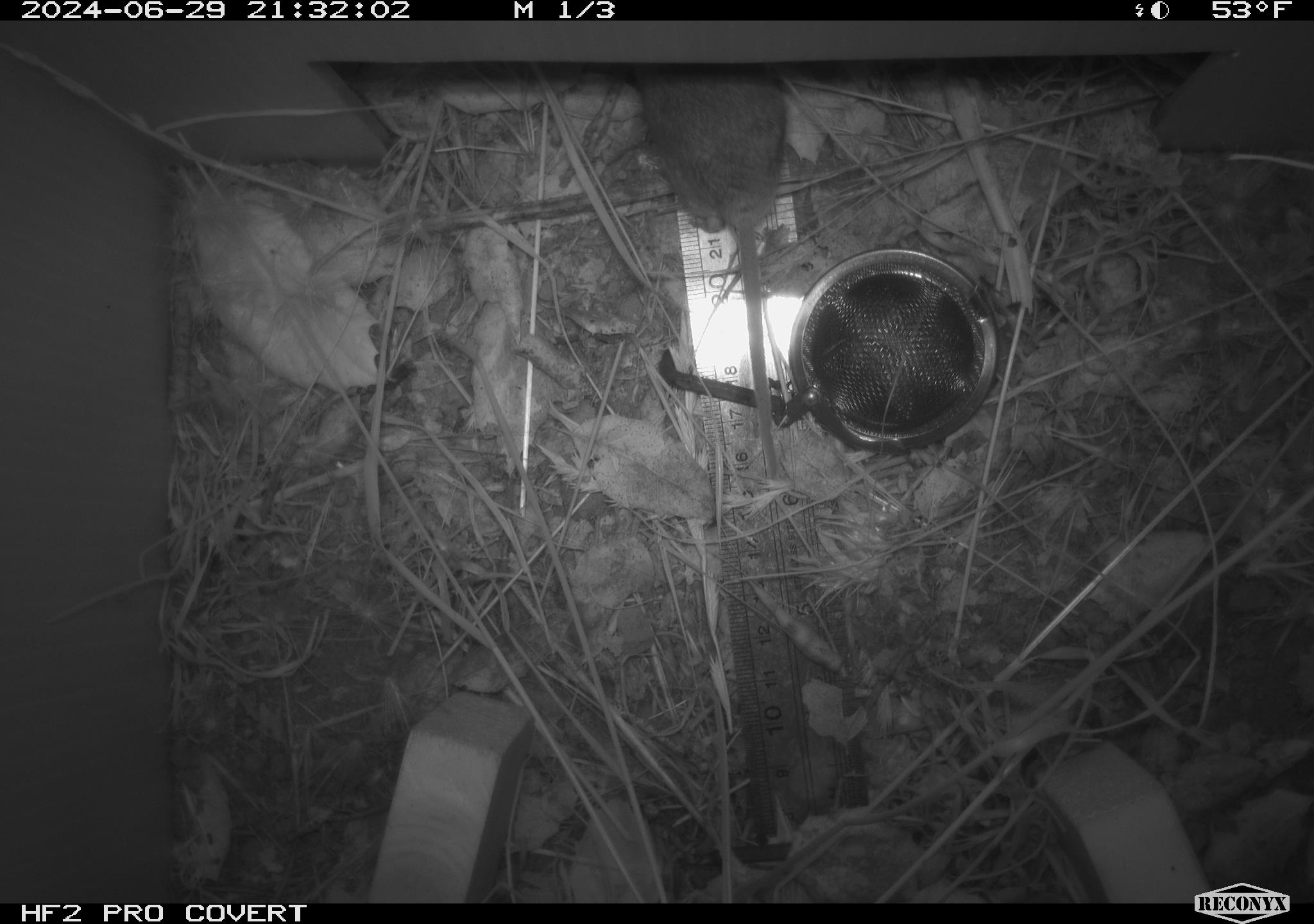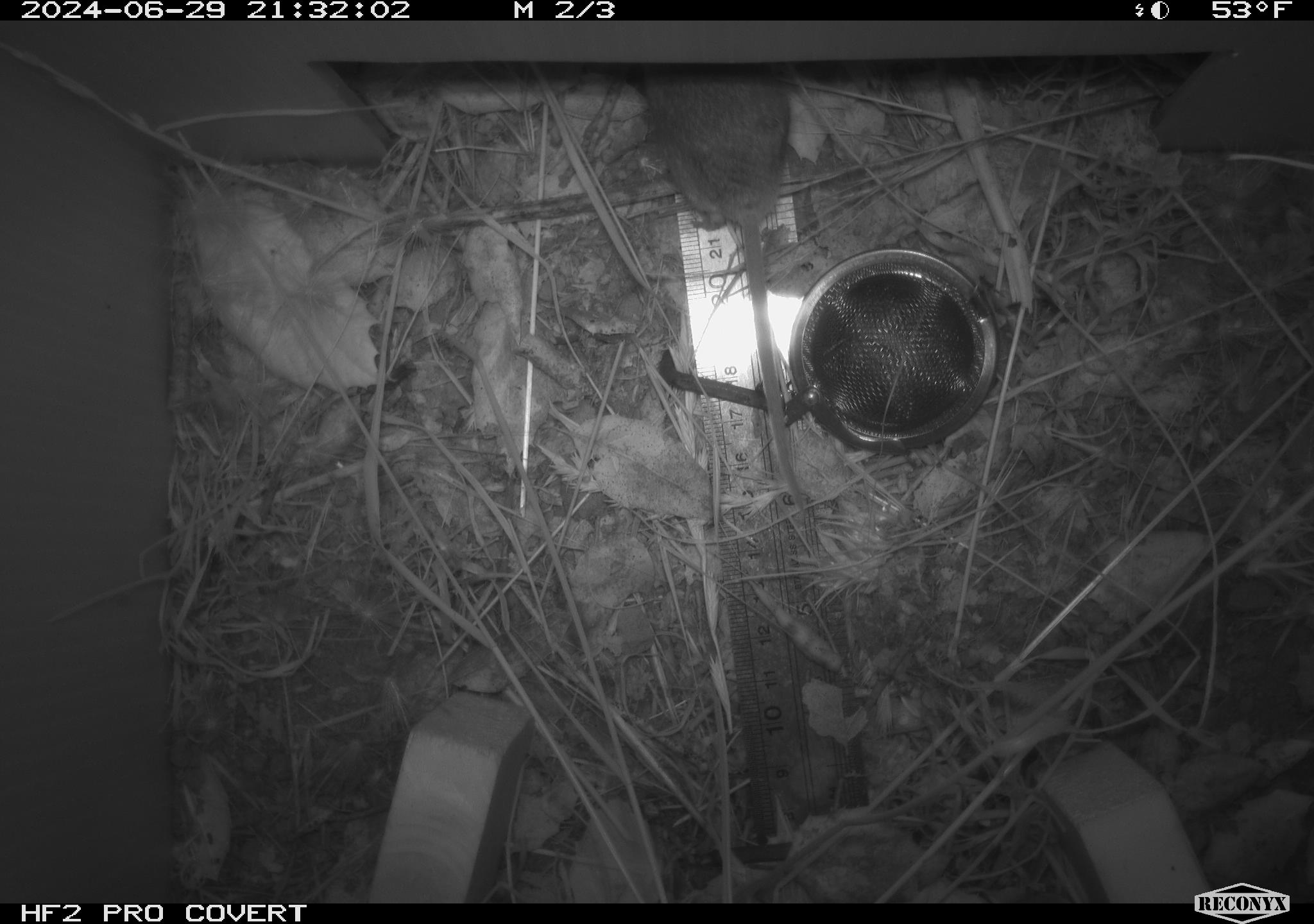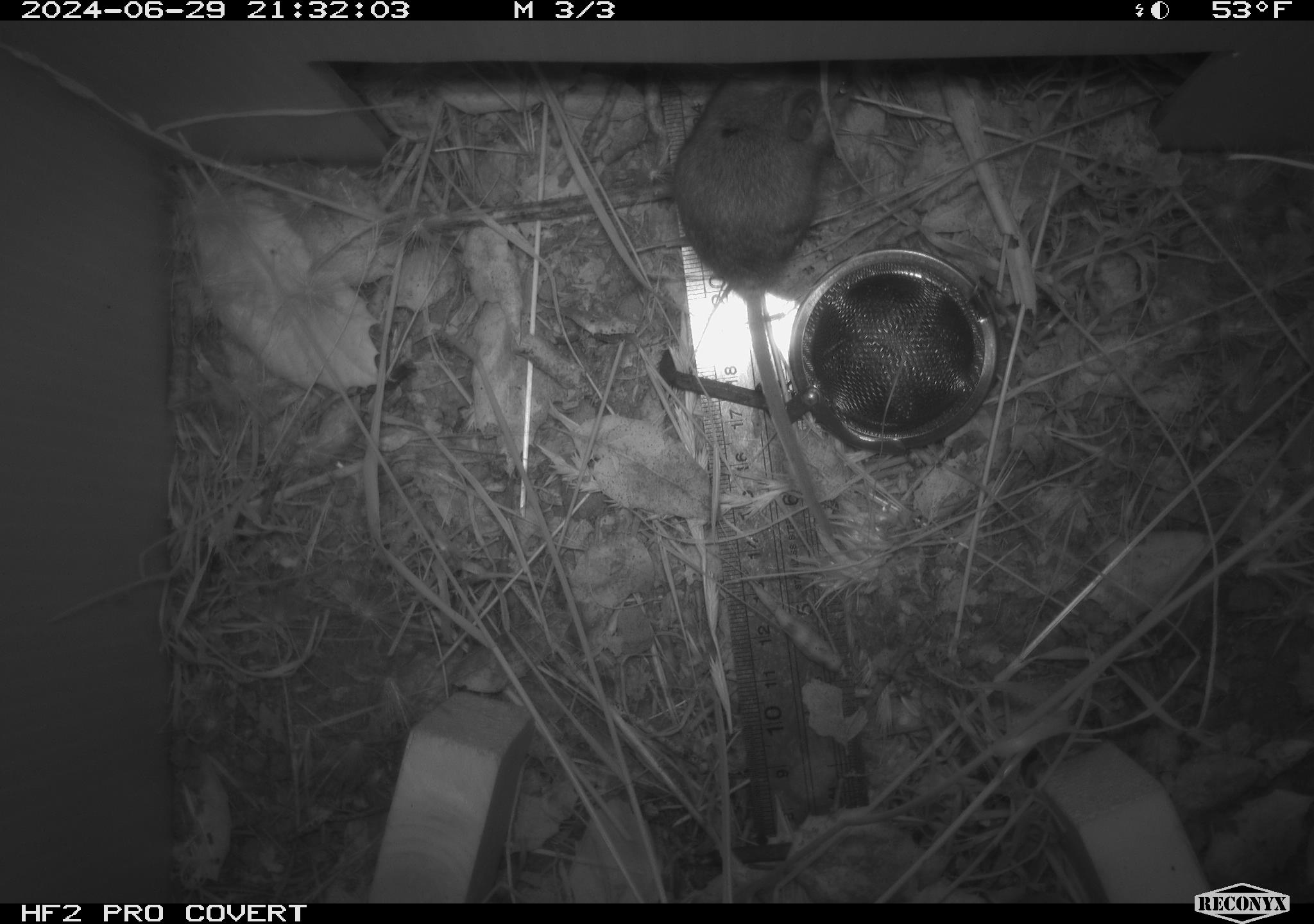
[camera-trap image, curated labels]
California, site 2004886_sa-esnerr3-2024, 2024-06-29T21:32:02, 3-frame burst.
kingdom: Animalia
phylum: Chordata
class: Mammalia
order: Rodentia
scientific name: Rodentia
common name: rodent